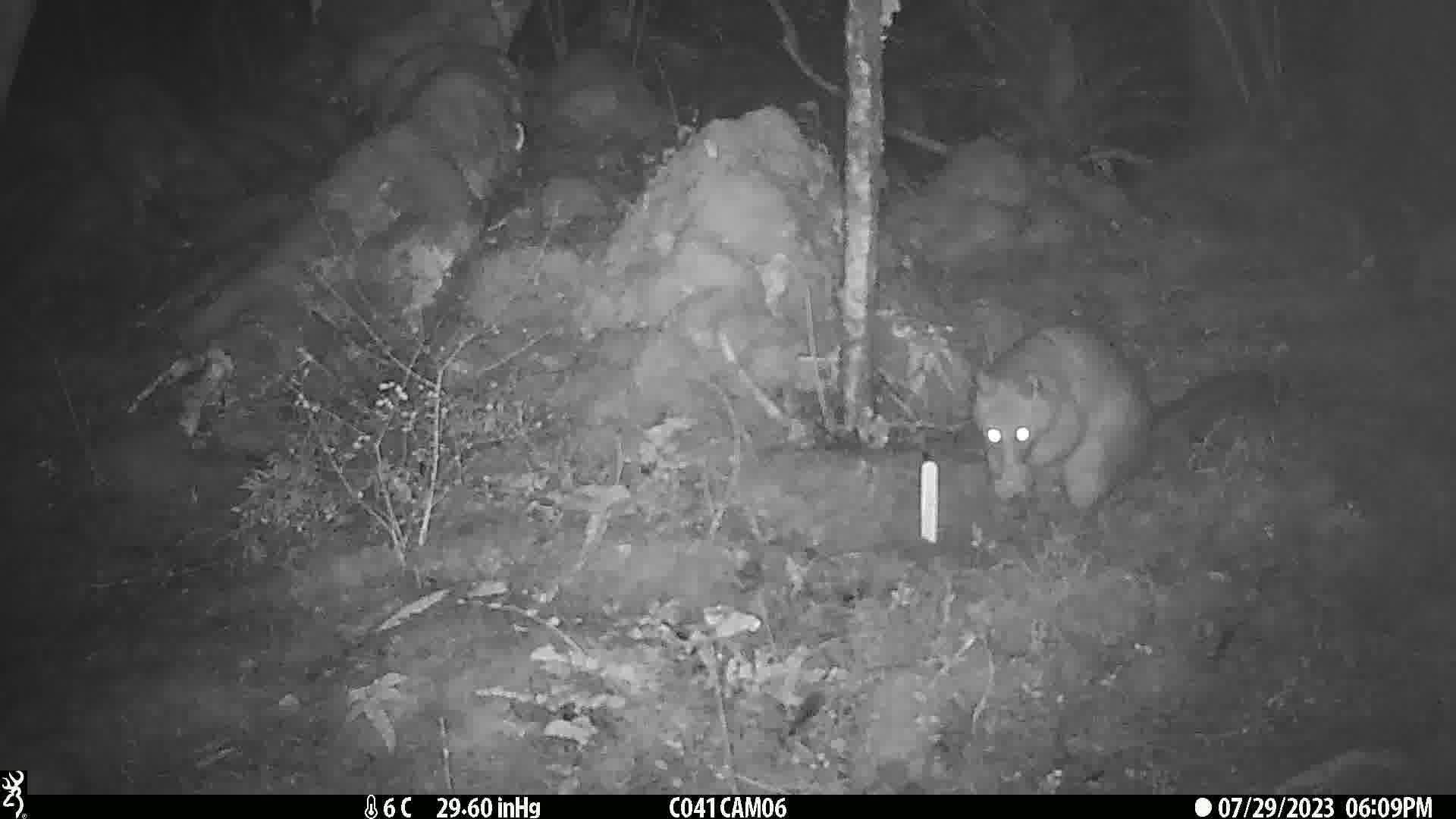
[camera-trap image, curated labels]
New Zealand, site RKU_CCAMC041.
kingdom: Animalia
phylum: Chordata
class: Mammalia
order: Diprotodontia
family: Phalangeridae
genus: Trichosurus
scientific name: Trichosurus vulpecula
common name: common brushtail possum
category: possum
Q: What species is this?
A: Possum (common brushtail possum) (Trichosurus vulpecula).